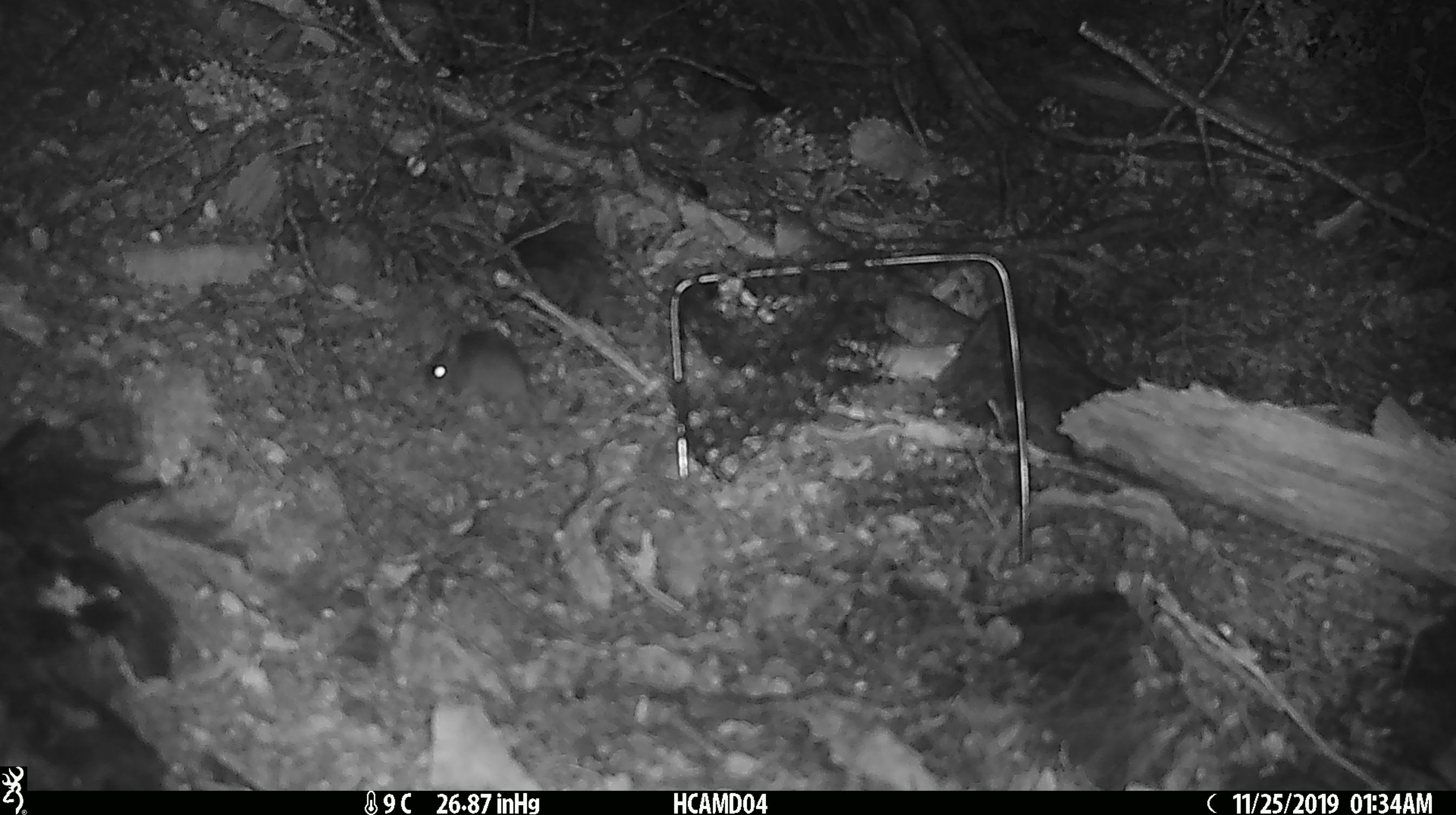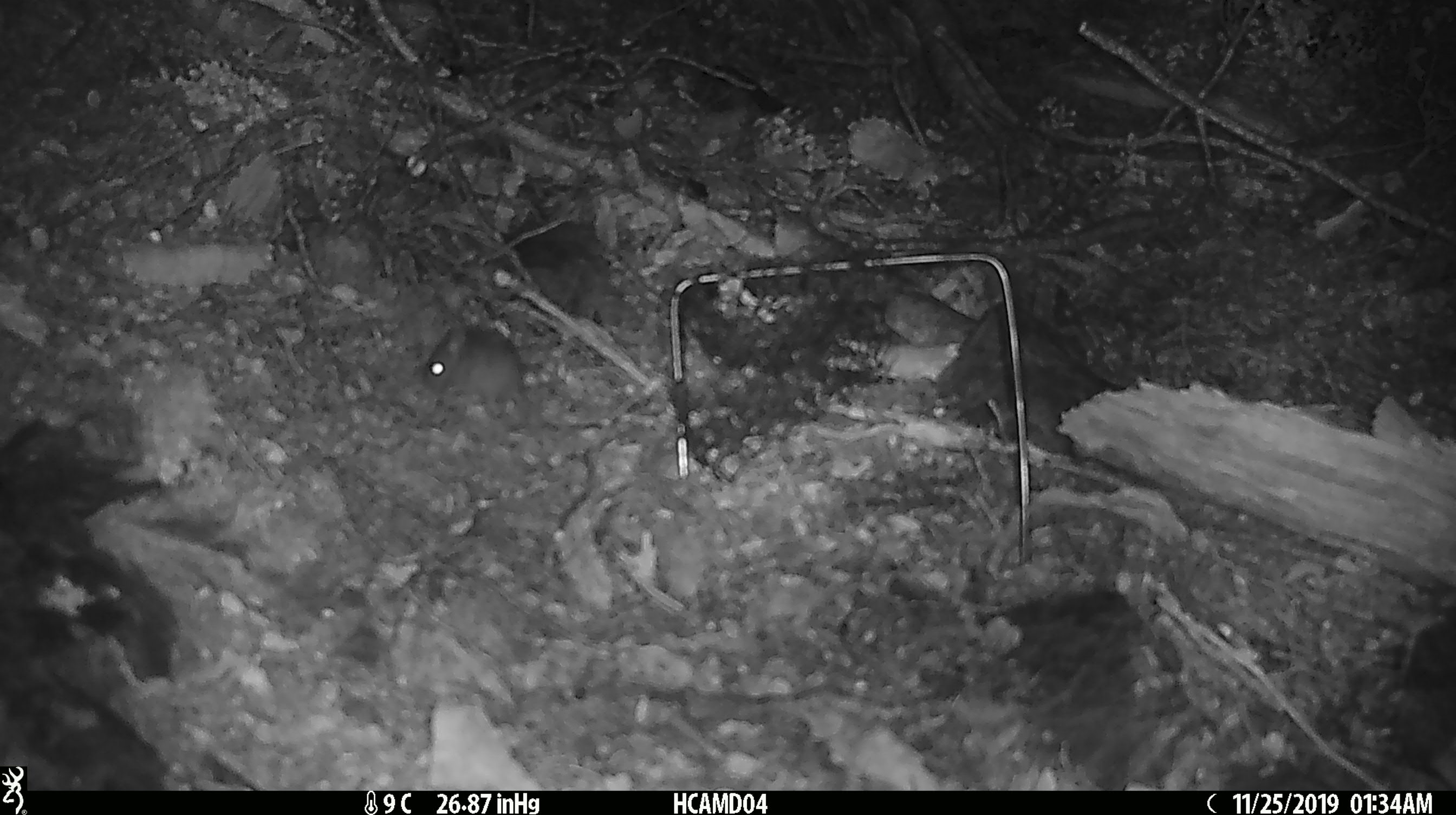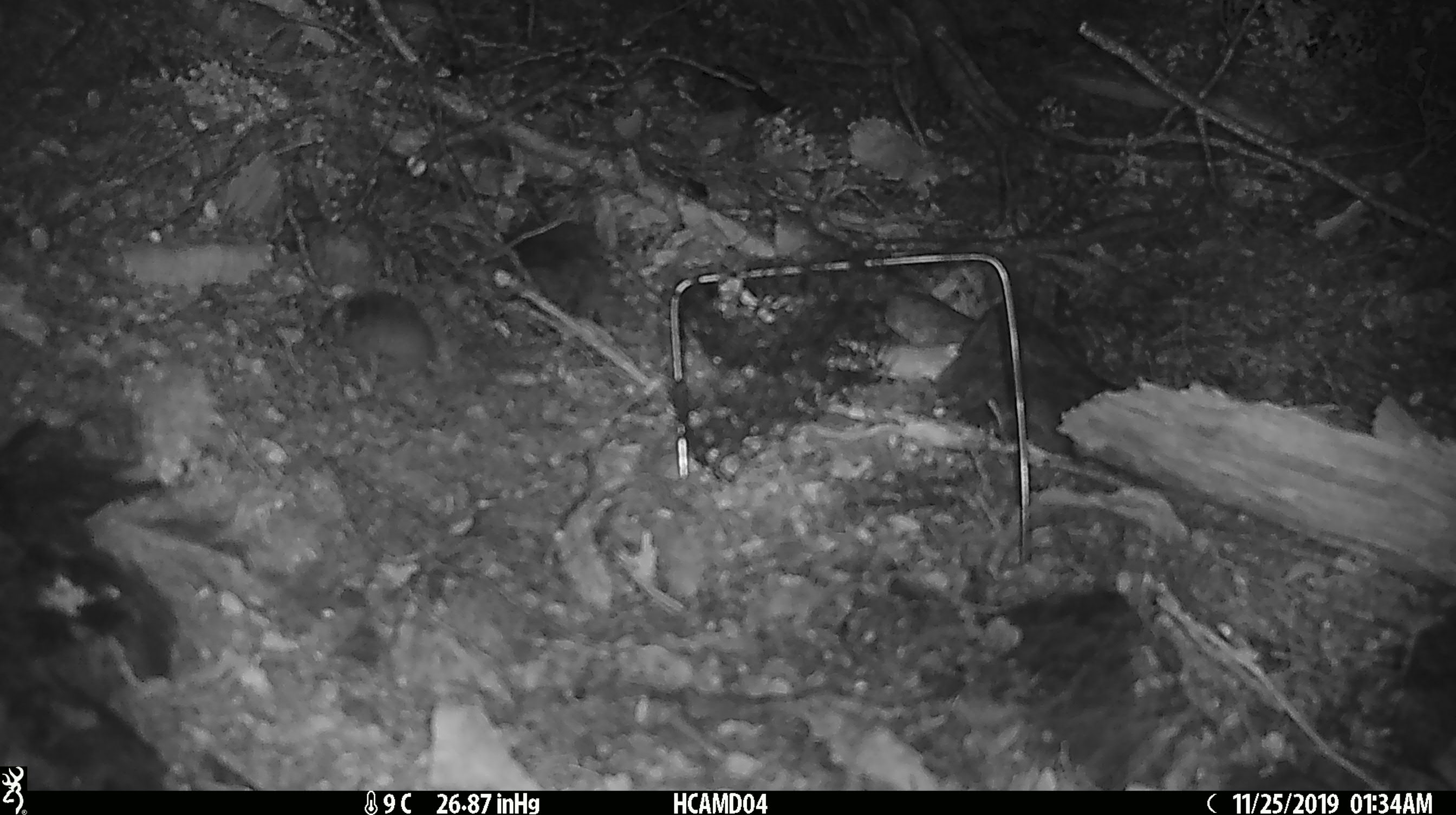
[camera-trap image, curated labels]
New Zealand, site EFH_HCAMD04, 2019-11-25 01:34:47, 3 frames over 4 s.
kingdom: Animalia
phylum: Chordata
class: Mammalia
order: Rodentia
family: Muridae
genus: Mus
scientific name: Mus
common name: mouse